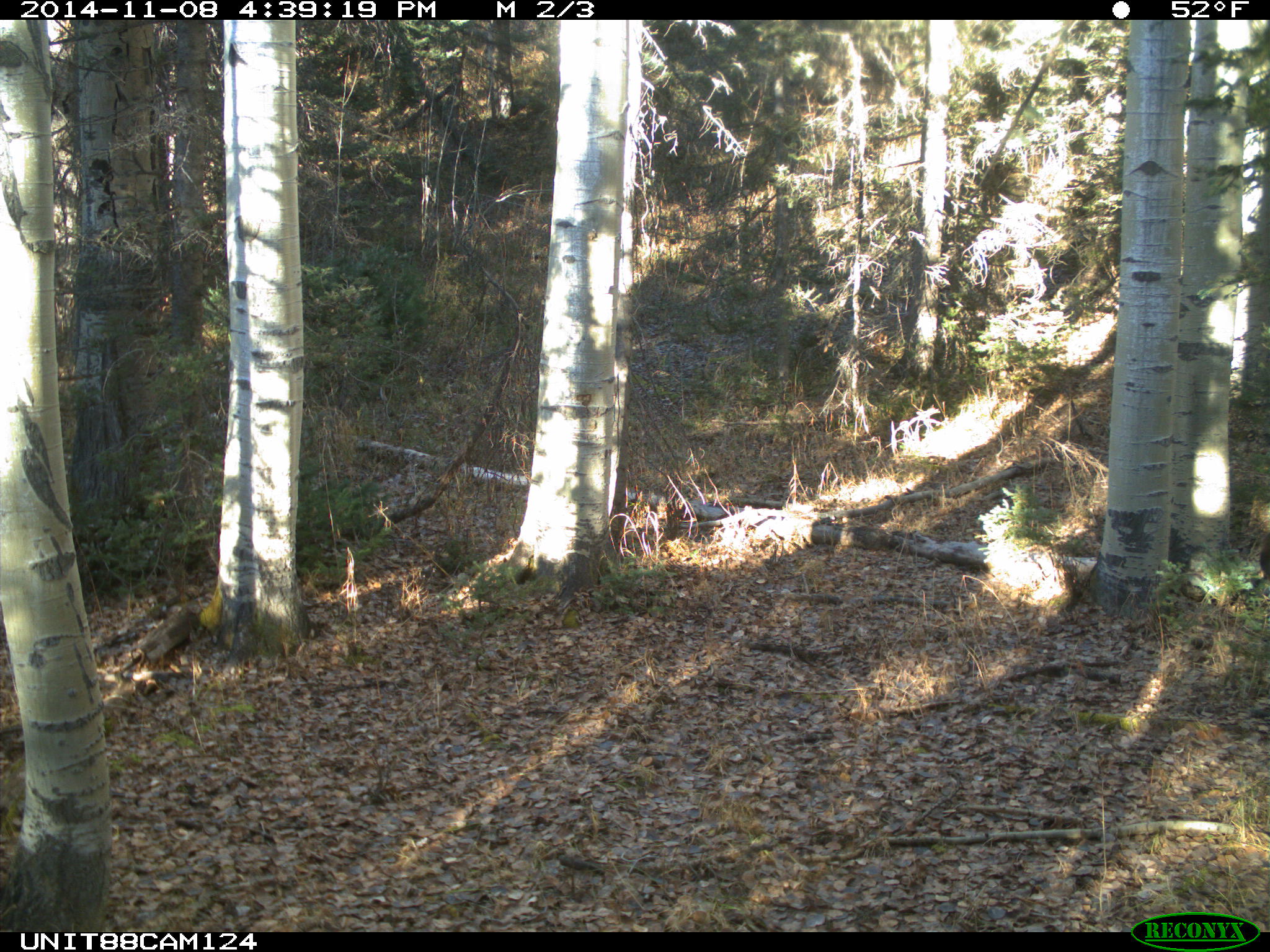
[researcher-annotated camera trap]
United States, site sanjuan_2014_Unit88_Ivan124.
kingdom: Animalia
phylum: Chordata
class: Mammalia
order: Artiodactyla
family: Cervidae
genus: Cervus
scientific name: Cervus elaphus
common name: red deer